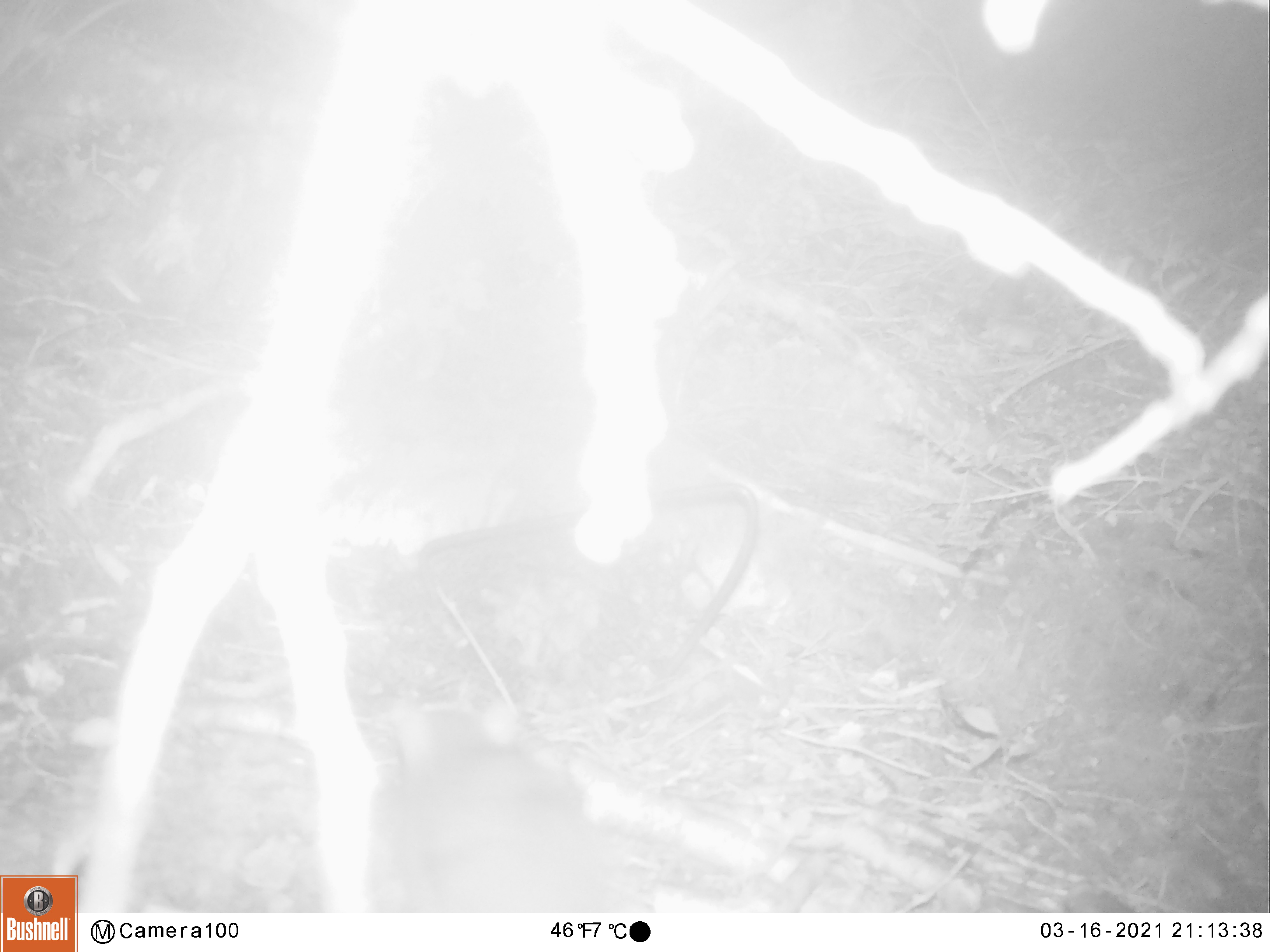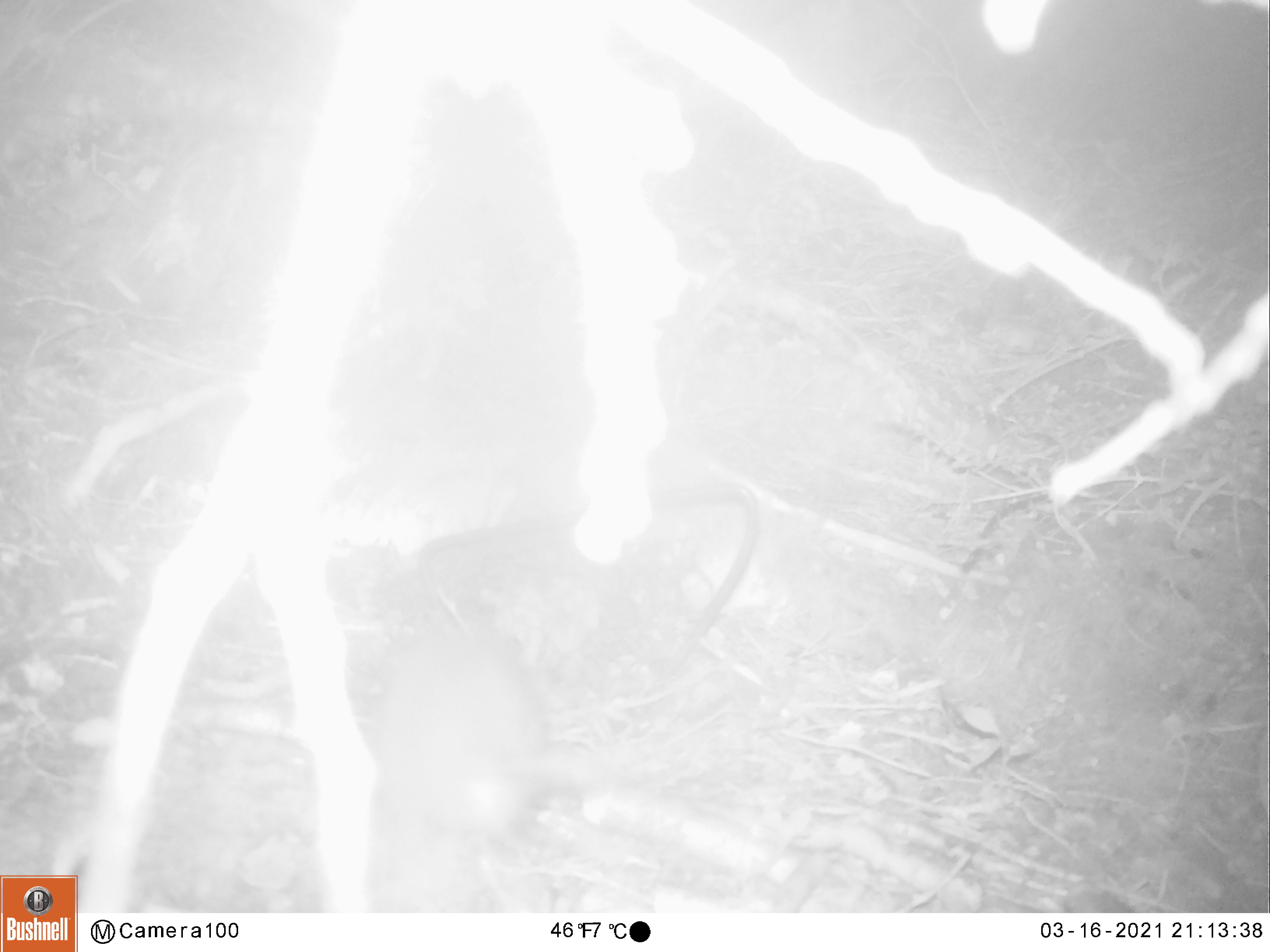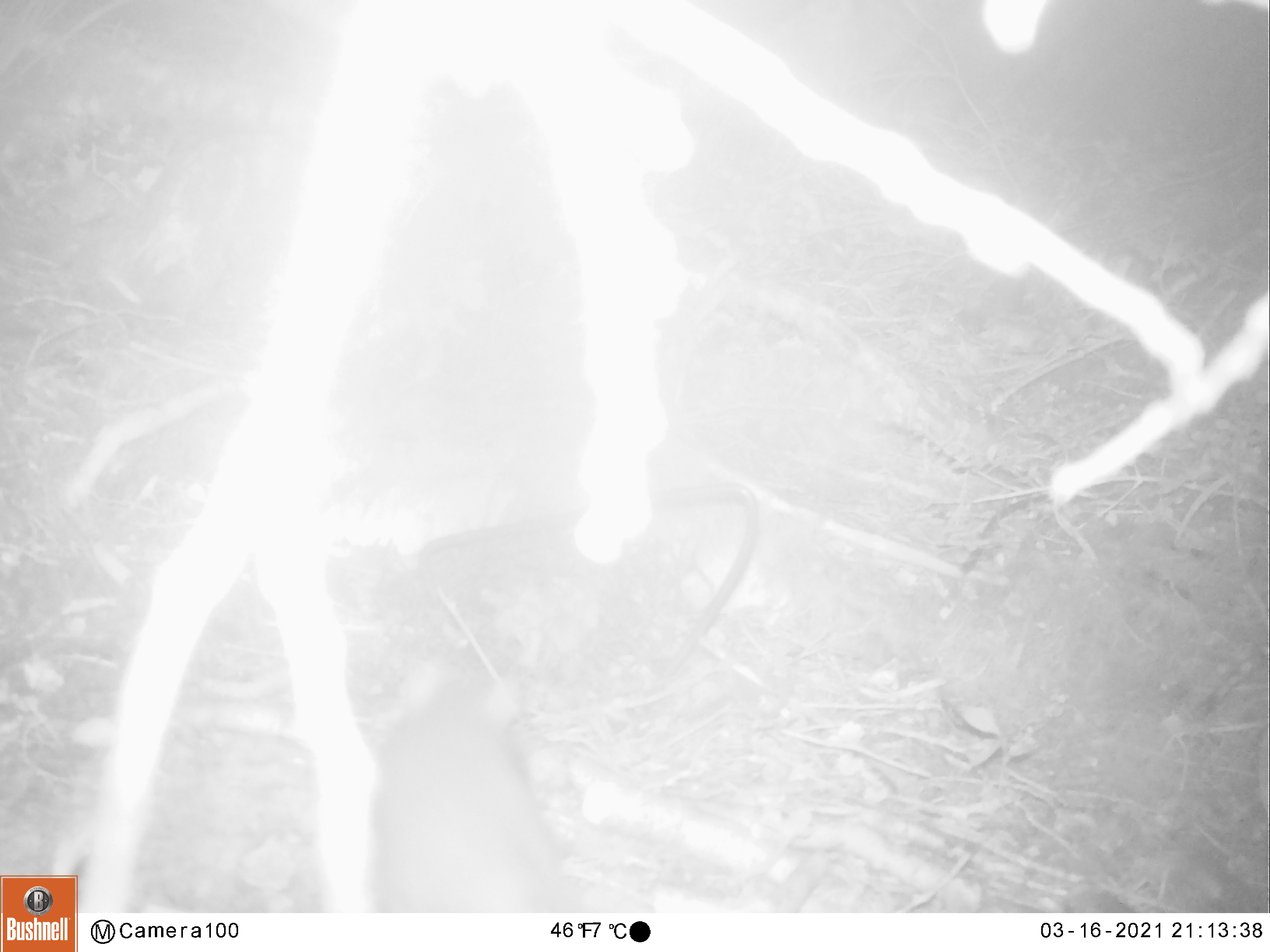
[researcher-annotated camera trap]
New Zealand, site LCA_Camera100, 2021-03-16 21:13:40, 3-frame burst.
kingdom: Animalia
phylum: Chordata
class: Mammalia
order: Rodentia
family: Muridae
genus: Rattus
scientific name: Rattus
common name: rat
Rat (Rattus).